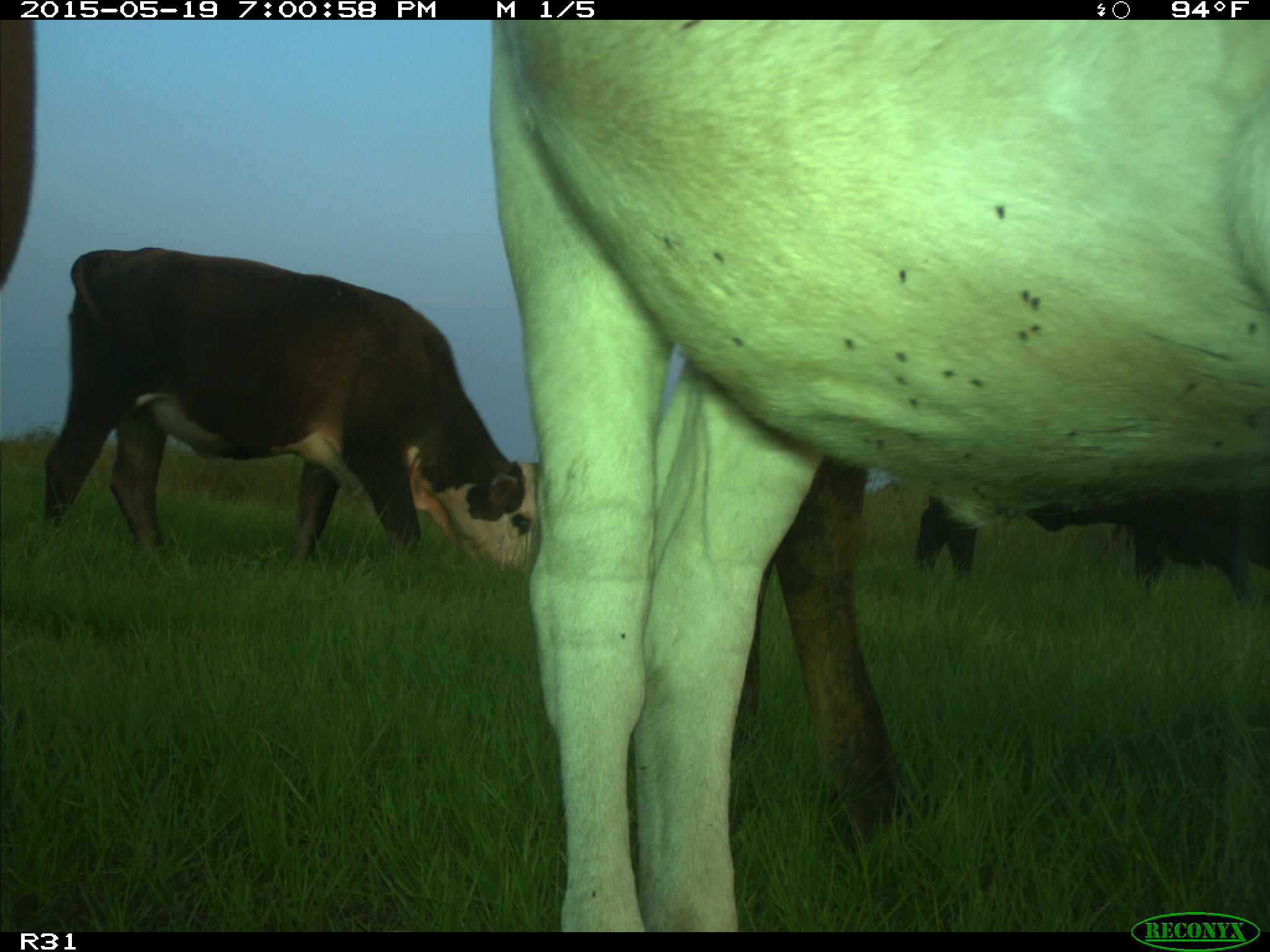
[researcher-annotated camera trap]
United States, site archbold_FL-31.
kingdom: Animalia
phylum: Chordata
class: Mammalia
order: Artiodactyla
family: Bovidae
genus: Bos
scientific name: Bos taurus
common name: domestic cow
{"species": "Bos taurus (domestic cow)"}